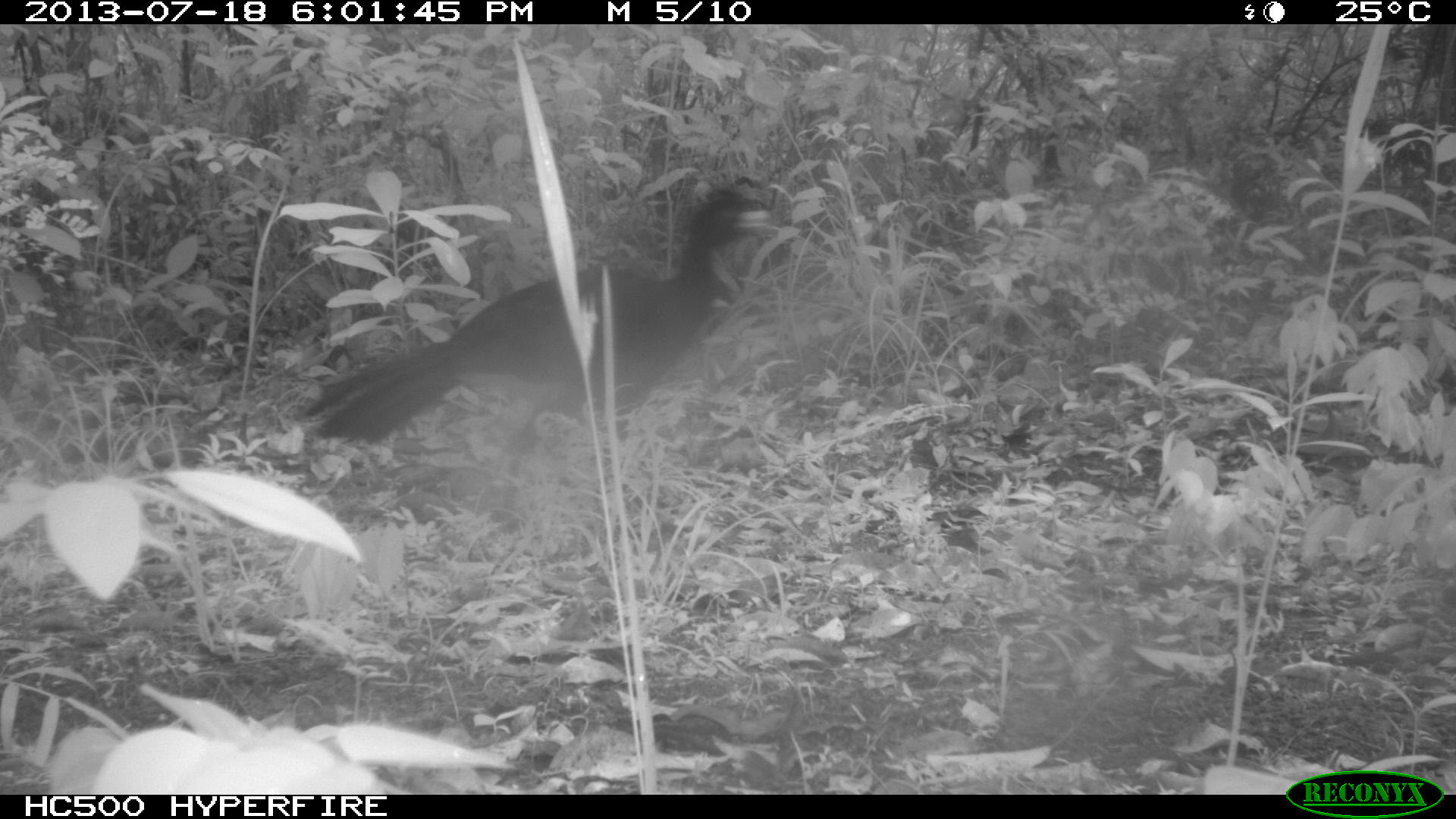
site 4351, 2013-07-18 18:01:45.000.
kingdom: Animalia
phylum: Chordata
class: Aves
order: Galliformes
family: Cracidae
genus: Crax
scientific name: Crax rubra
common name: great curassow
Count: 5.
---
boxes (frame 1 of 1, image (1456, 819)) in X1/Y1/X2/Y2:
crax rubra: 300/186/777/448